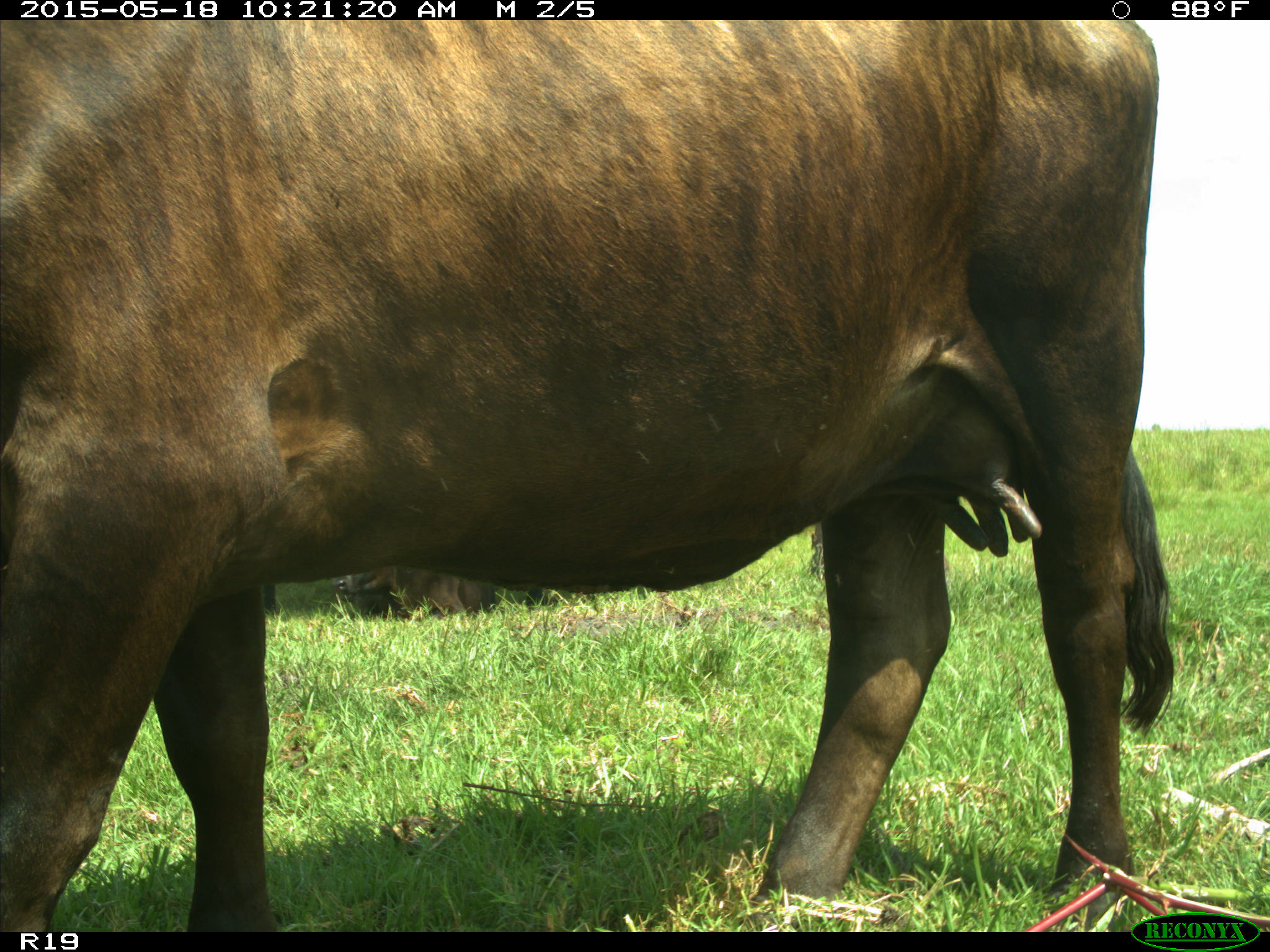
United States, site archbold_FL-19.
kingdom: Animalia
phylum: Chordata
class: Mammalia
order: Artiodactyla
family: Bovidae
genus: Bos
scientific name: Bos taurus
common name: domestic cow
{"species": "Bos taurus (domestic cow)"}